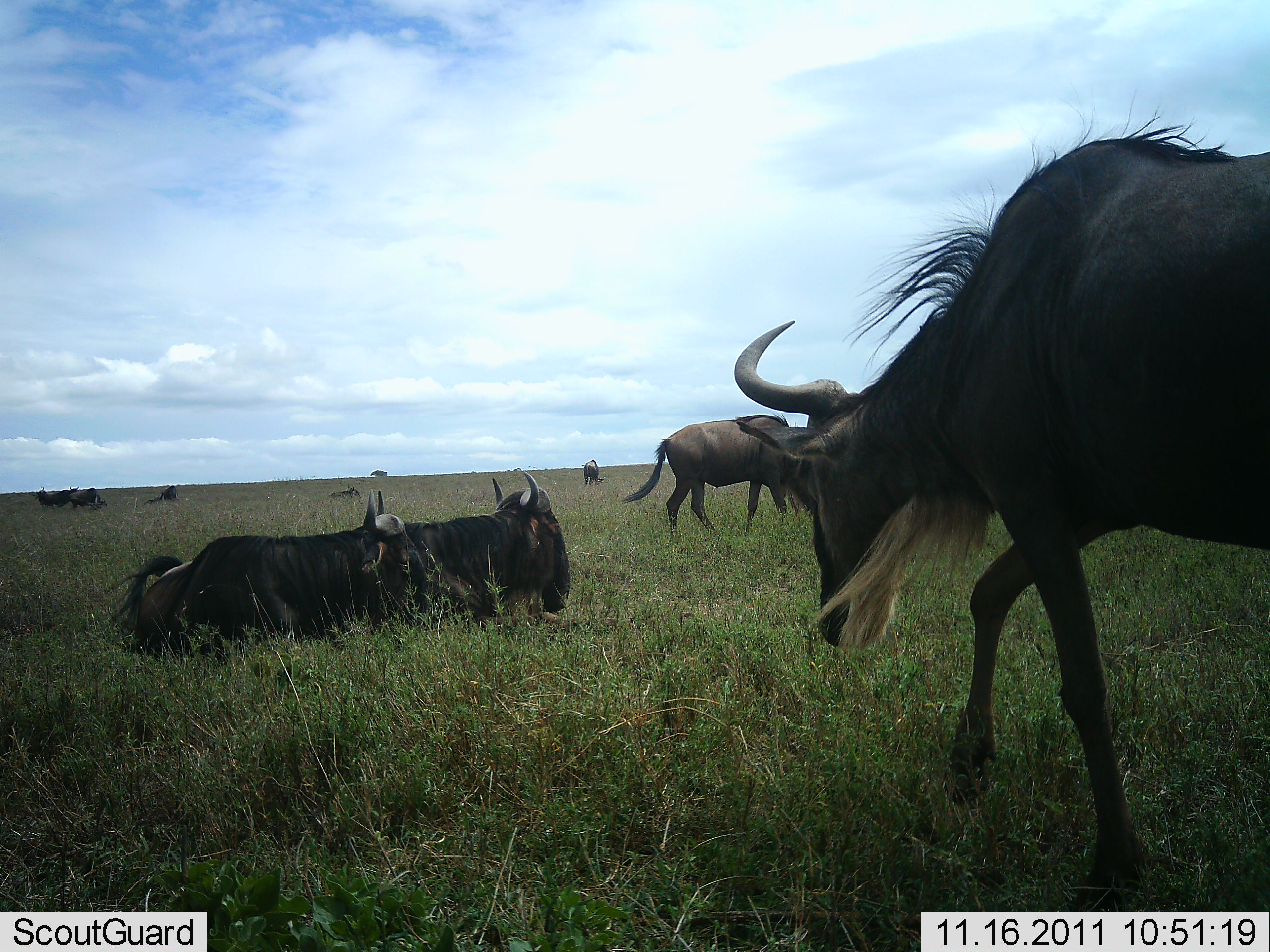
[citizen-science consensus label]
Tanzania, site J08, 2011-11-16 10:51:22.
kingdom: Animalia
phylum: Chordata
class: Mammalia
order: Artiodactyla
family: Bovidae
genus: Connochaetes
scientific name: Connochaetes taurinus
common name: blue wildebeest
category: wildebeest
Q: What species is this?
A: Wildebeest (blue wildebeest) (Connochaetes taurinus).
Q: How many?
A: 8.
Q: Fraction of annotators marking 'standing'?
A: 56%.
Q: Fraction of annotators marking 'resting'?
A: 100%.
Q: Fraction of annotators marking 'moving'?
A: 44%.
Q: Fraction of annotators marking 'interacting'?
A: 0%.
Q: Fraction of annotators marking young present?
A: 0%.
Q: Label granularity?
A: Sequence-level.